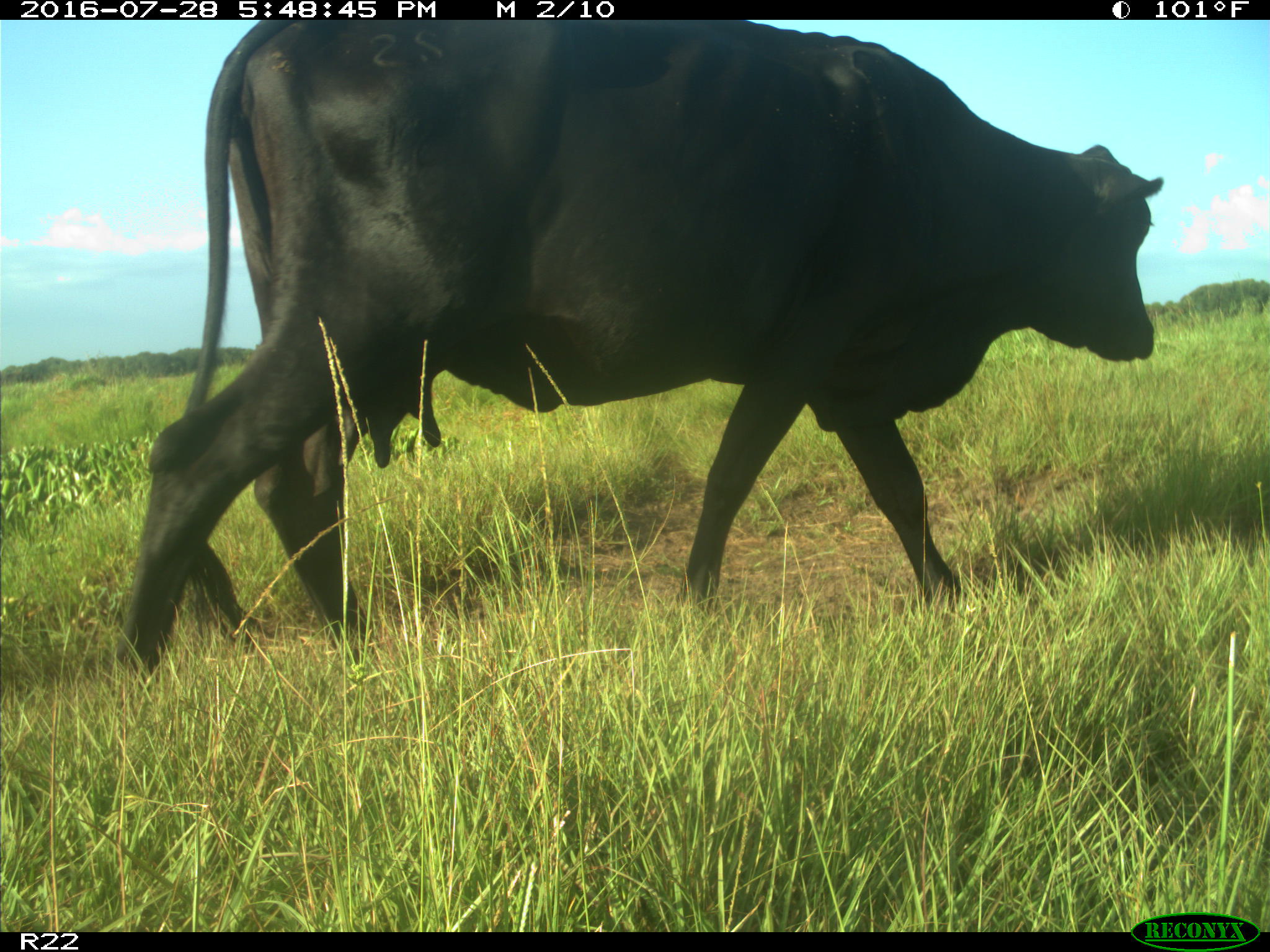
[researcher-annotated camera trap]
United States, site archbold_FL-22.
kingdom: Animalia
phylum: Chordata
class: Mammalia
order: Artiodactyla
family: Bovidae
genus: Bos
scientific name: Bos taurus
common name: domestic cow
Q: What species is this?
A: Bos taurus (domestic cow).